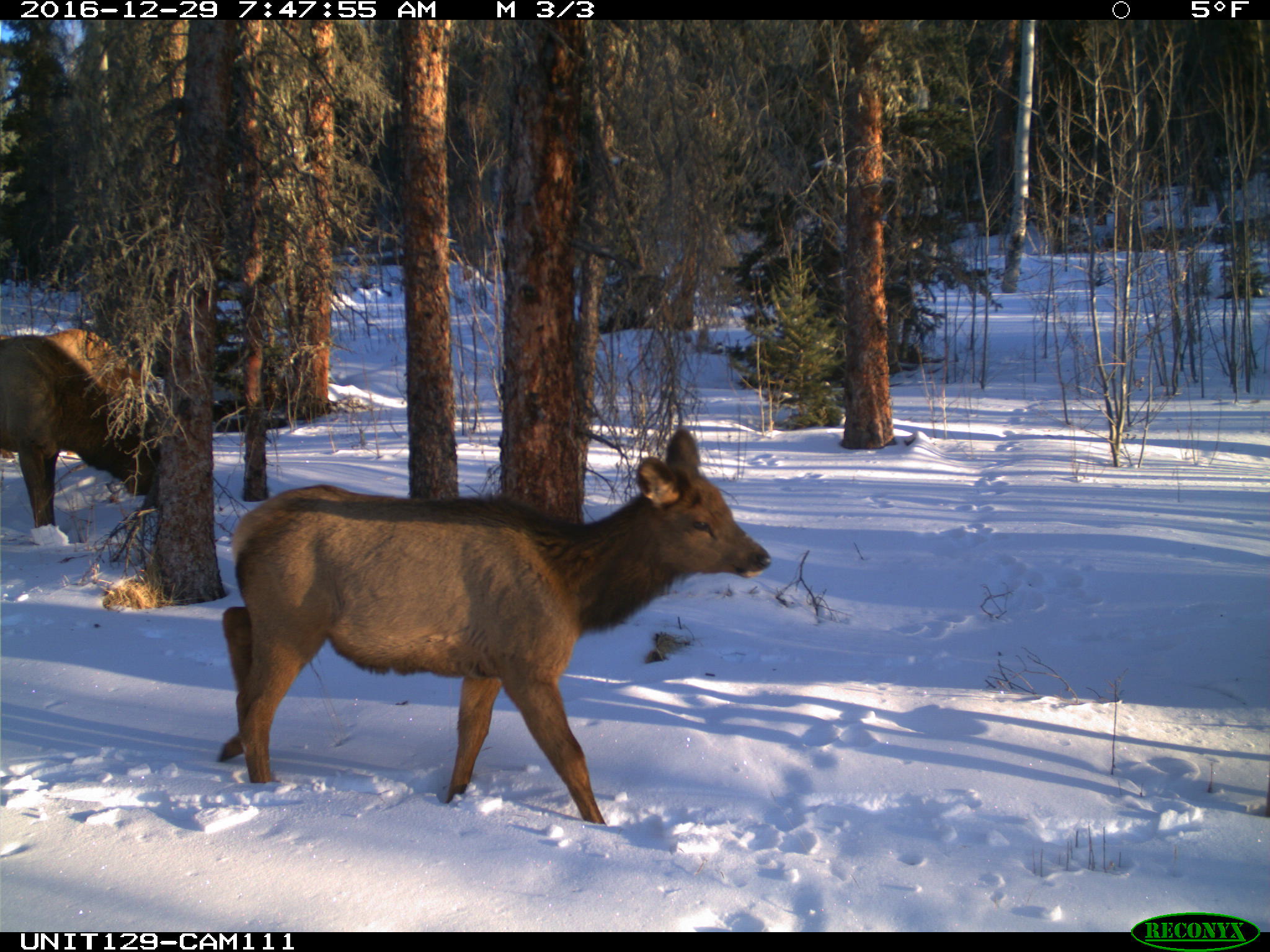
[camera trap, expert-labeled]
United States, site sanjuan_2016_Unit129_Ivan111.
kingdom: Animalia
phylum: Chordata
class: Mammalia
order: Artiodactyla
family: Cervidae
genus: Cervus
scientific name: Cervus elaphus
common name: red deer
Cervus elaphus (red deer).